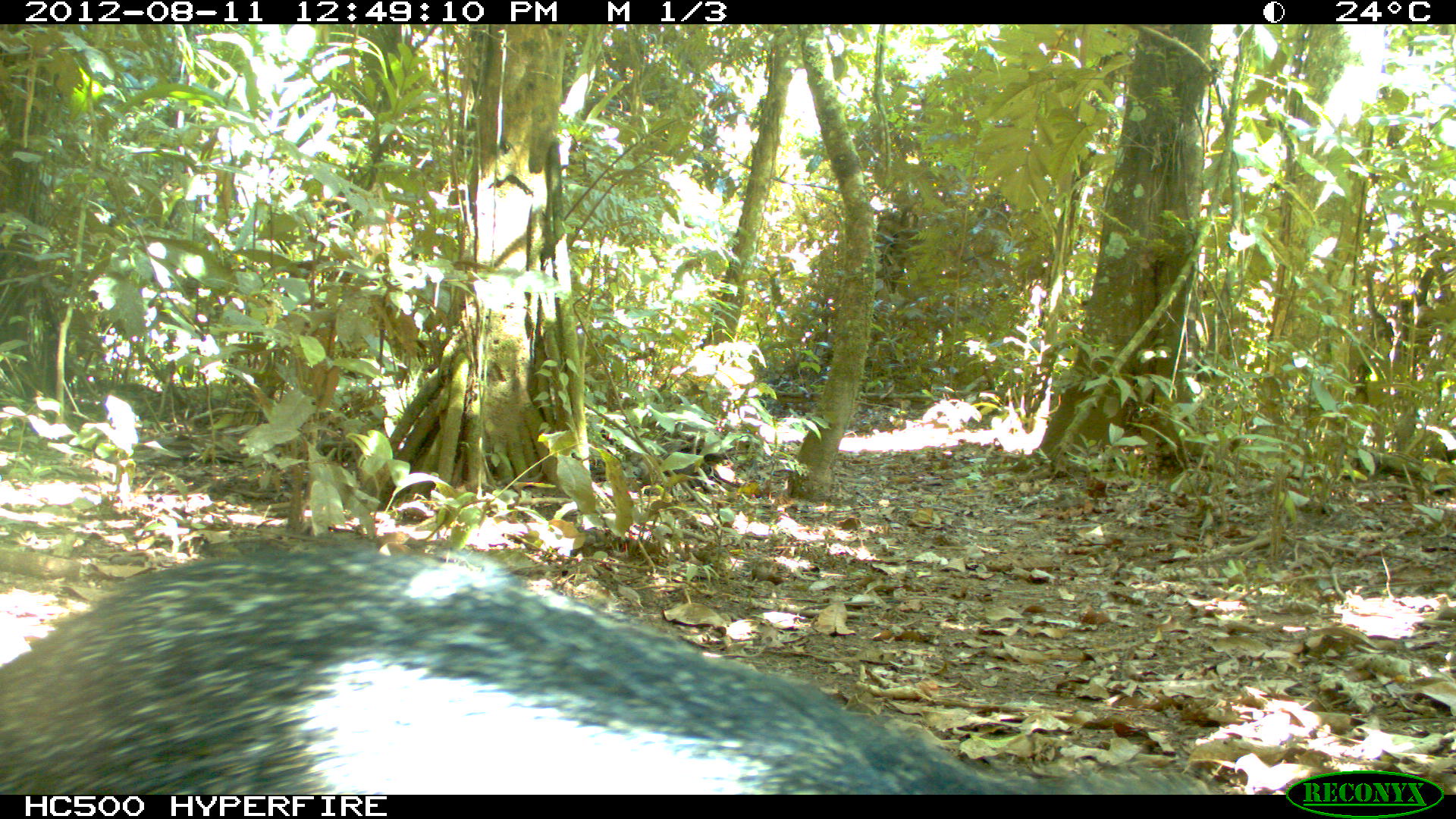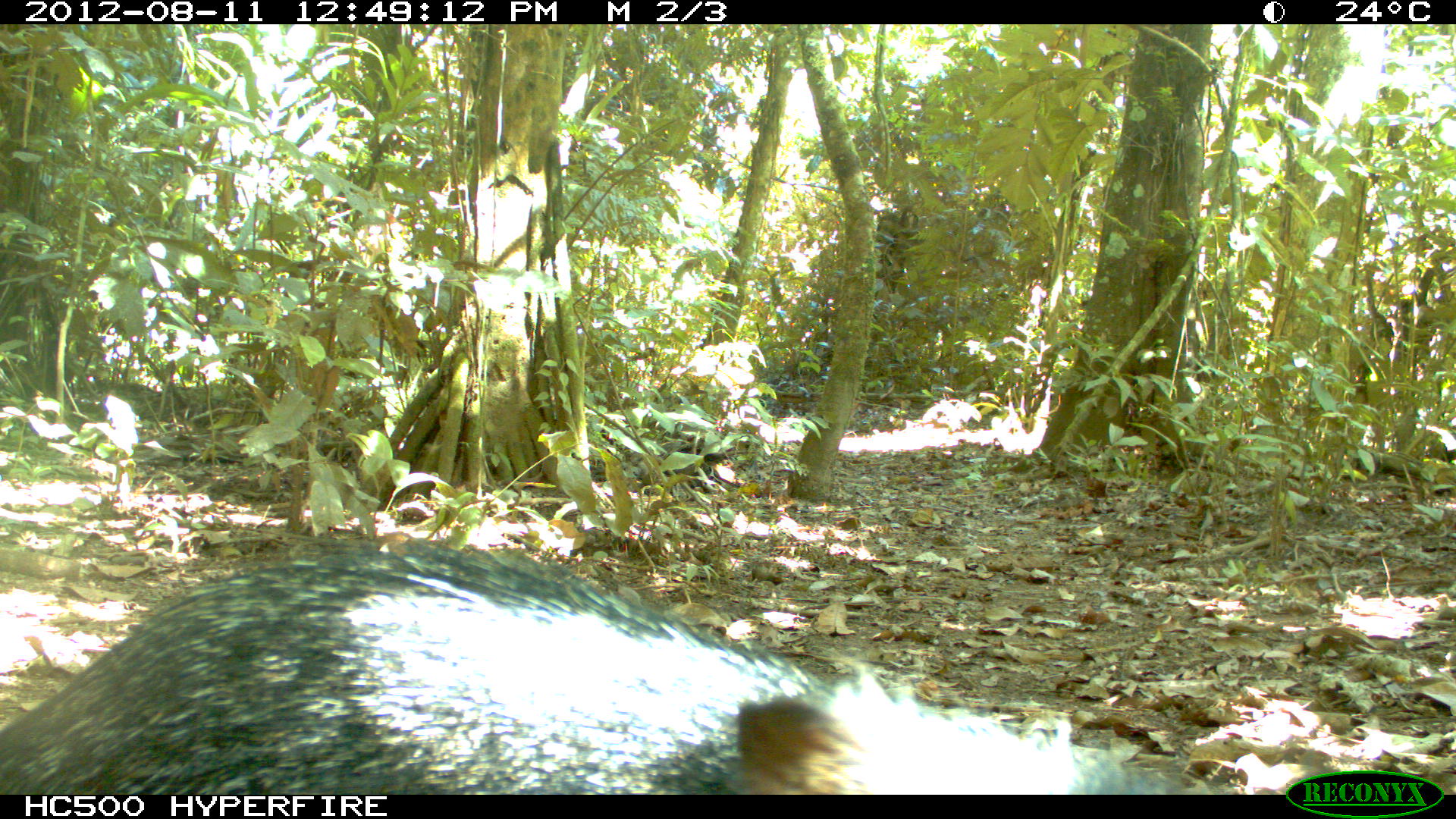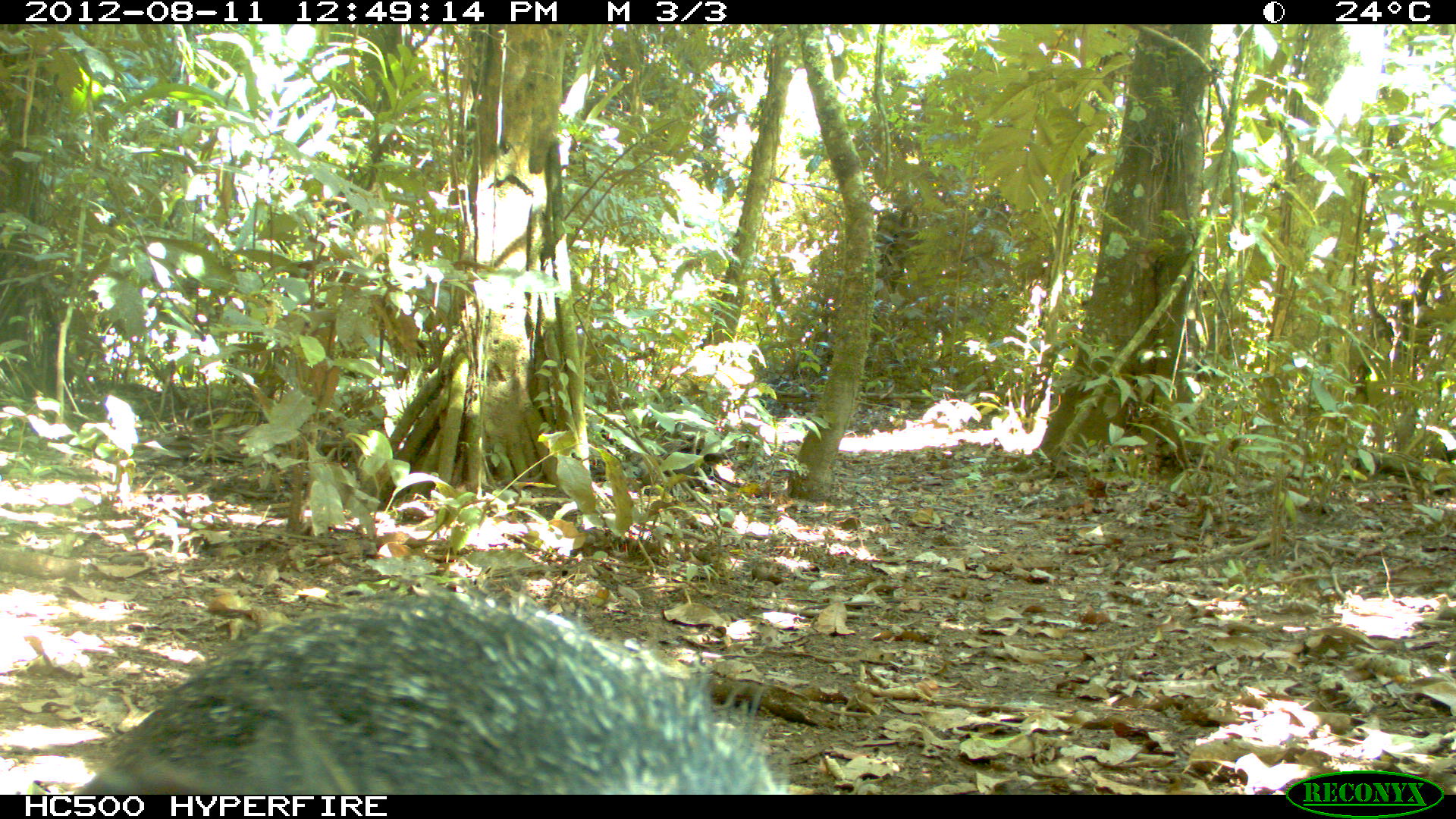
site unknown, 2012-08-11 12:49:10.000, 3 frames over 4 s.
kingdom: Animalia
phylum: Chordata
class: Mammalia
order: Artiodactyla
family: Tayassuidae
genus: Pecari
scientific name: Pecari tajacu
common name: collared peccary